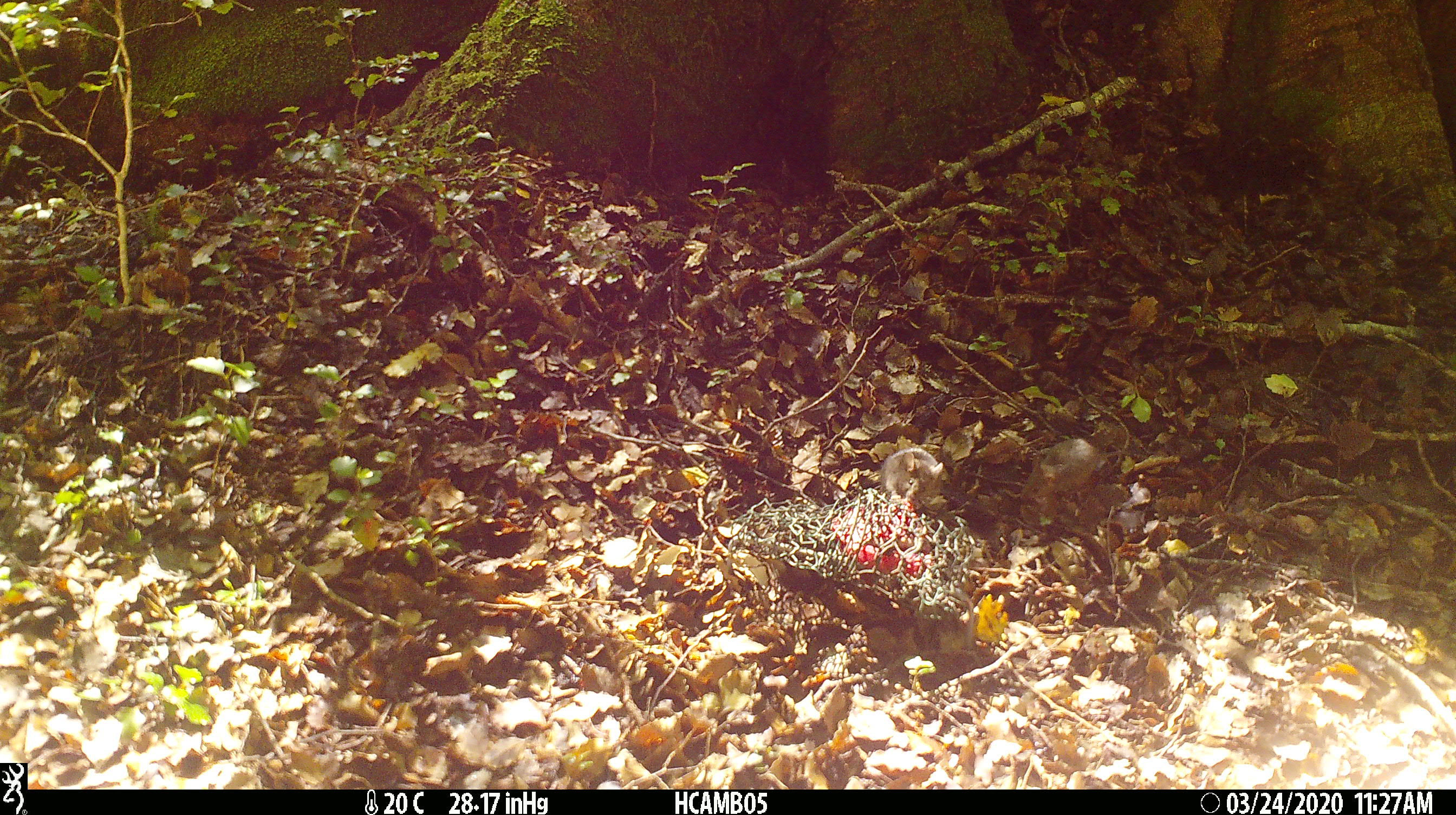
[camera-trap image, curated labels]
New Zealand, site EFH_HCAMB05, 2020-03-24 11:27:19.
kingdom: Animalia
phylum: Chordata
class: Mammalia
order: Rodentia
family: Muridae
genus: Mus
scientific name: Mus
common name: mouse